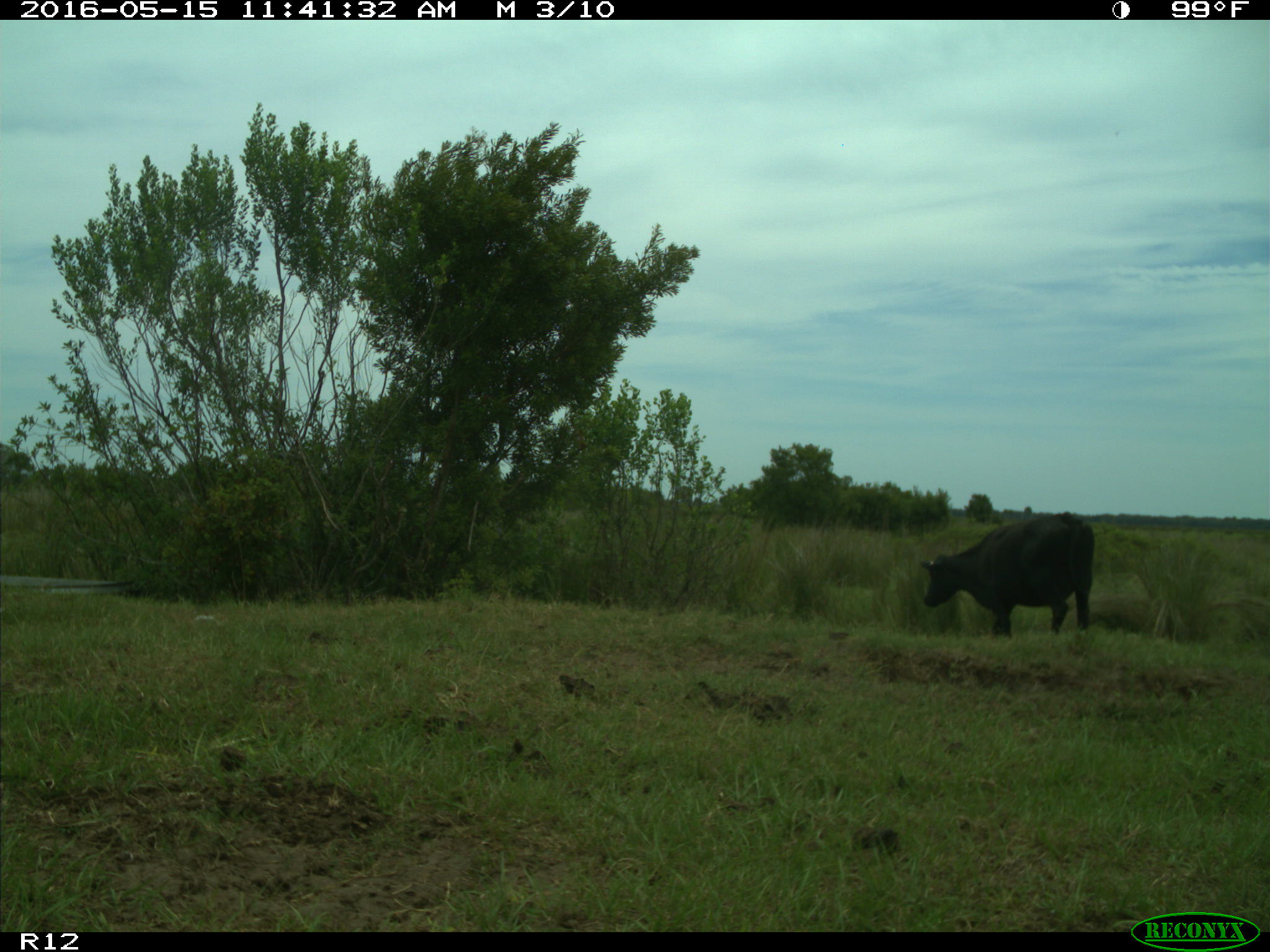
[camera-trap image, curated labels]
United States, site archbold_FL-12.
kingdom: Animalia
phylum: Chordata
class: Mammalia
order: Artiodactyla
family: Bovidae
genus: Bos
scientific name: Bos taurus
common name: domestic cow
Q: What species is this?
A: Bos taurus (domestic cow).